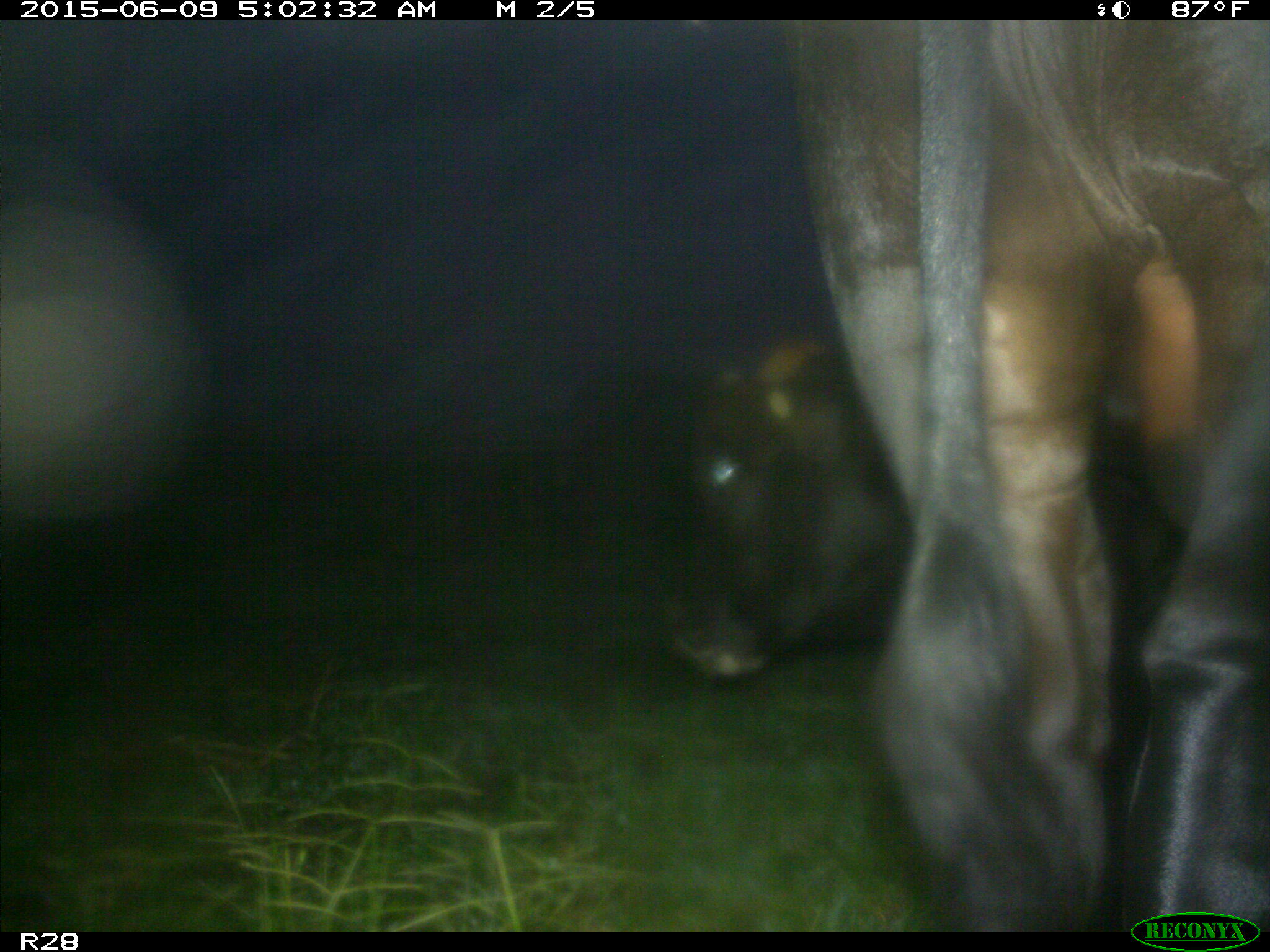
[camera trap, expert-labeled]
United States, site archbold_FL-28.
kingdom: Animalia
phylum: Chordata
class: Mammalia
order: Artiodactyla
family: Bovidae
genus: Bos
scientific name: Bos taurus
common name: domestic cow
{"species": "Bos taurus (domestic cow)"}